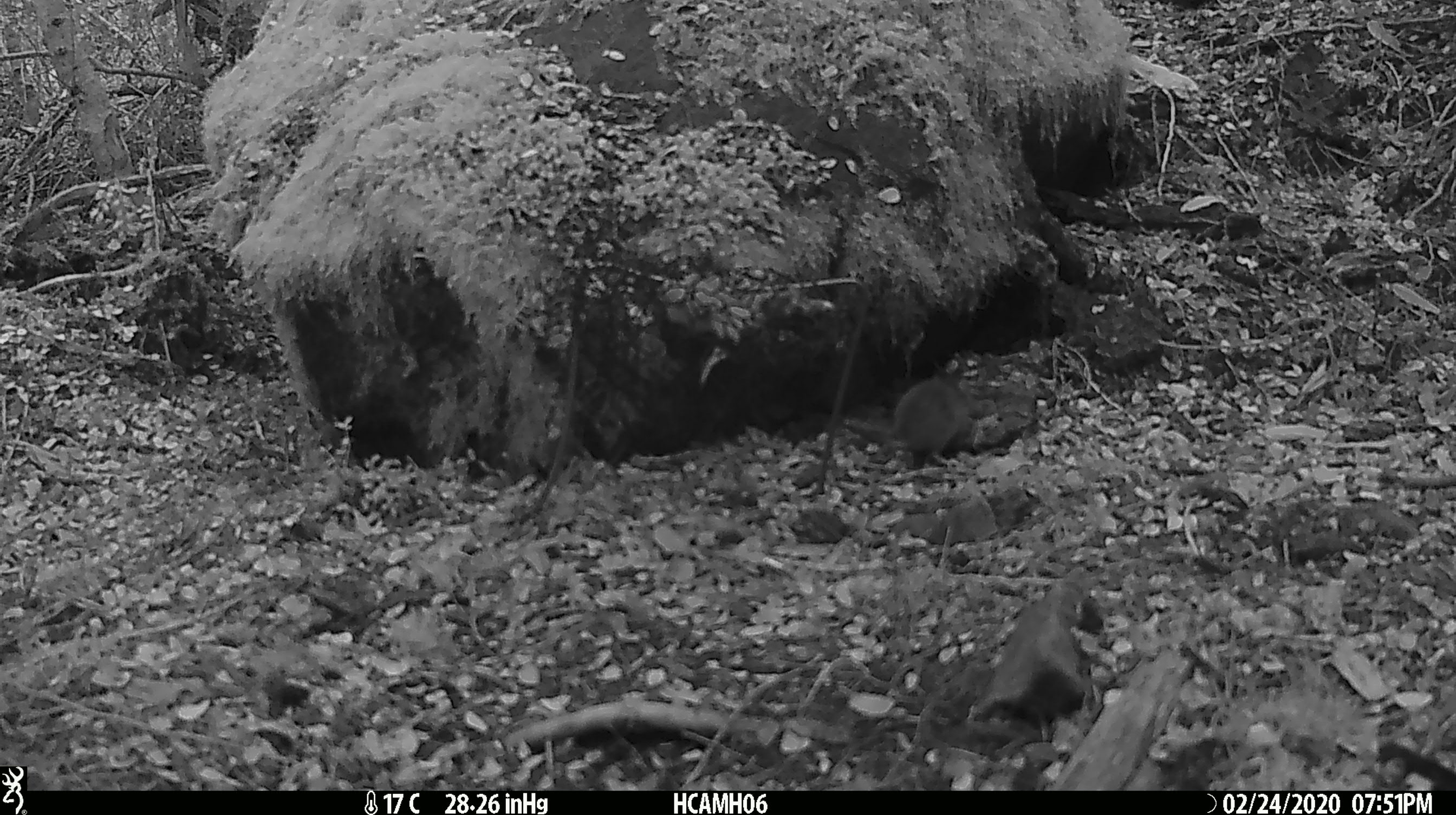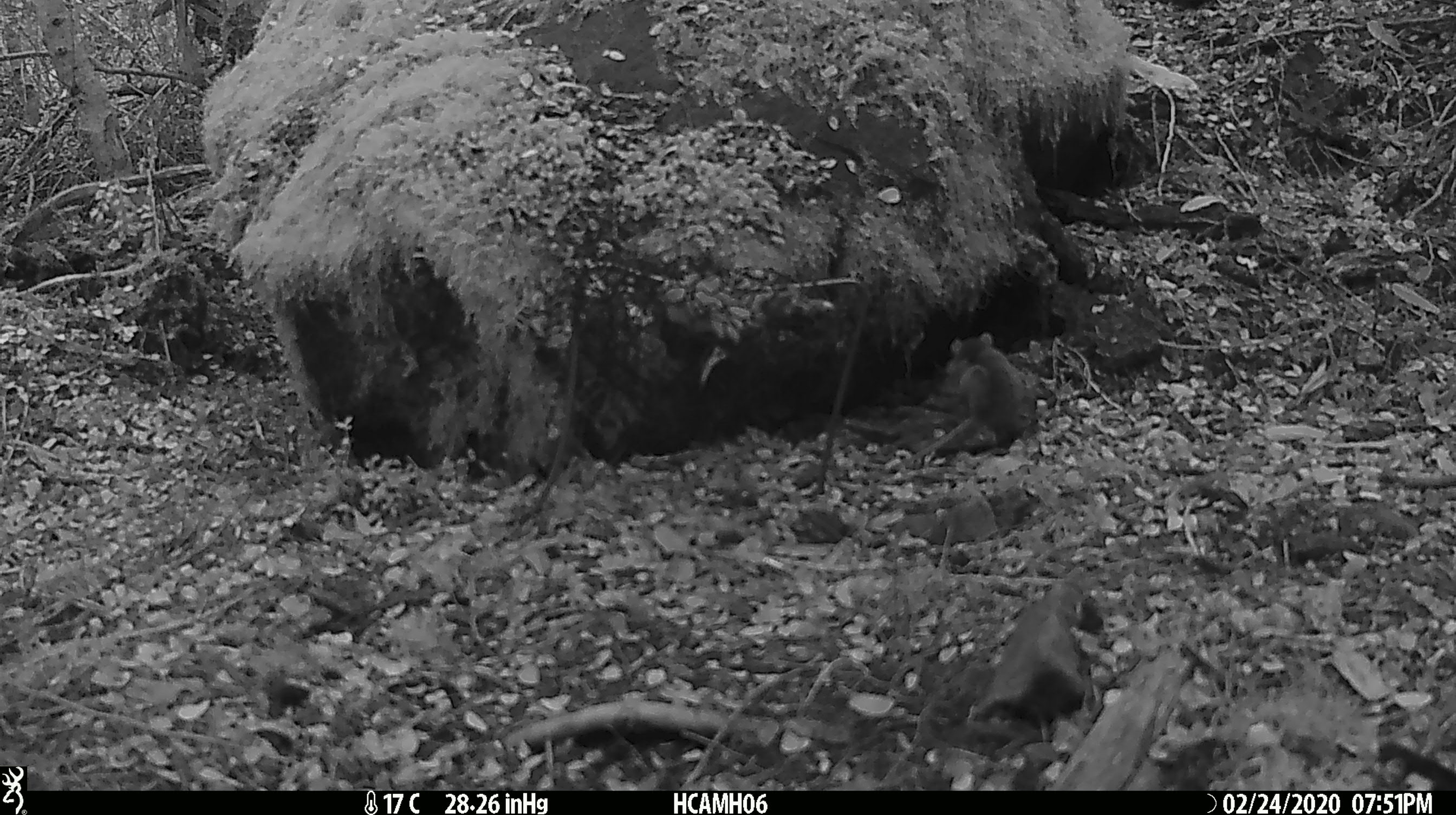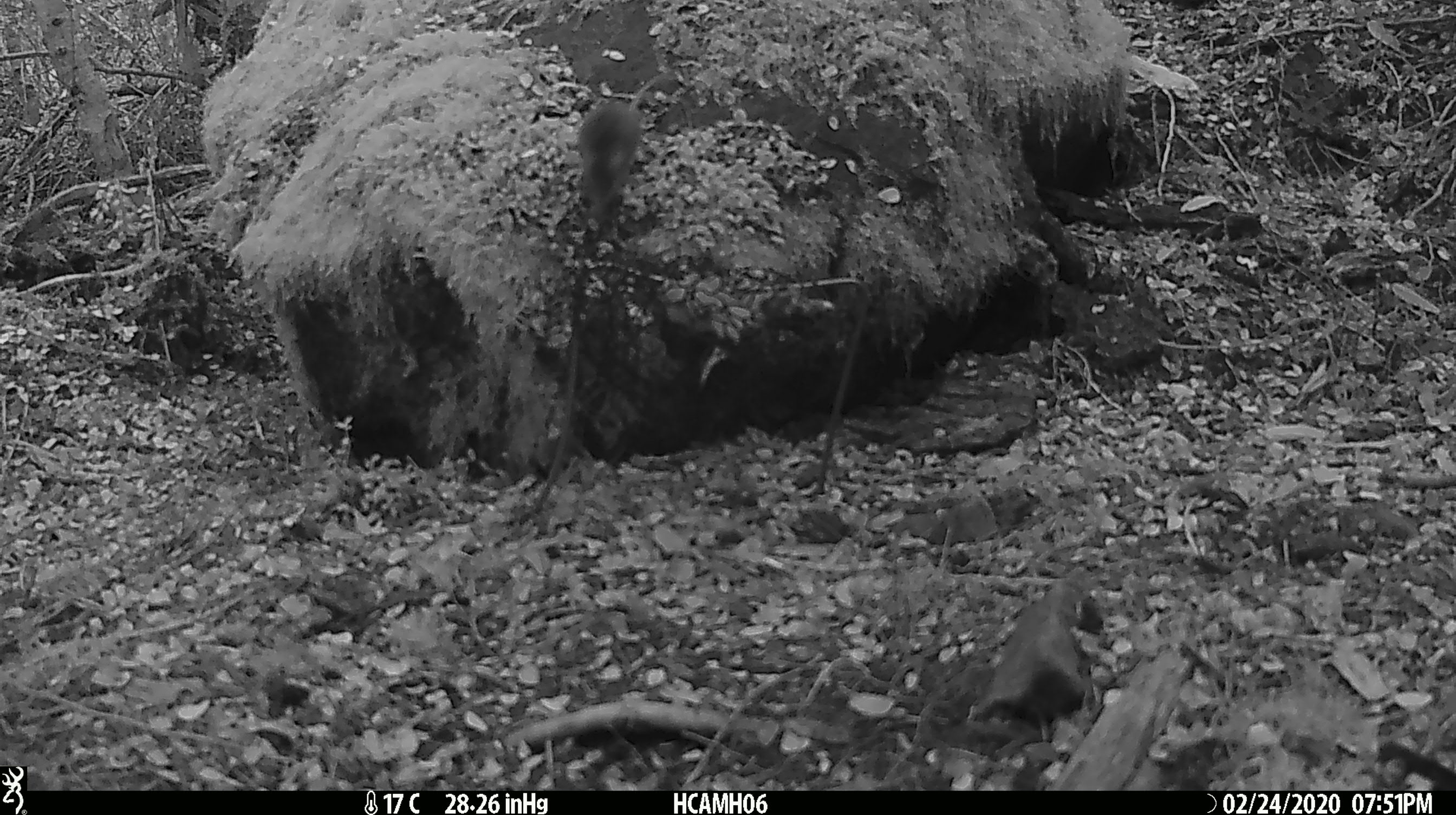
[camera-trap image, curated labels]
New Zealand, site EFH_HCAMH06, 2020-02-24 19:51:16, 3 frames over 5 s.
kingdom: Animalia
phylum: Chordata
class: Mammalia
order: Rodentia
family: Muridae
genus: Mus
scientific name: Mus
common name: mouse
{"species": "mouse (Mus)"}